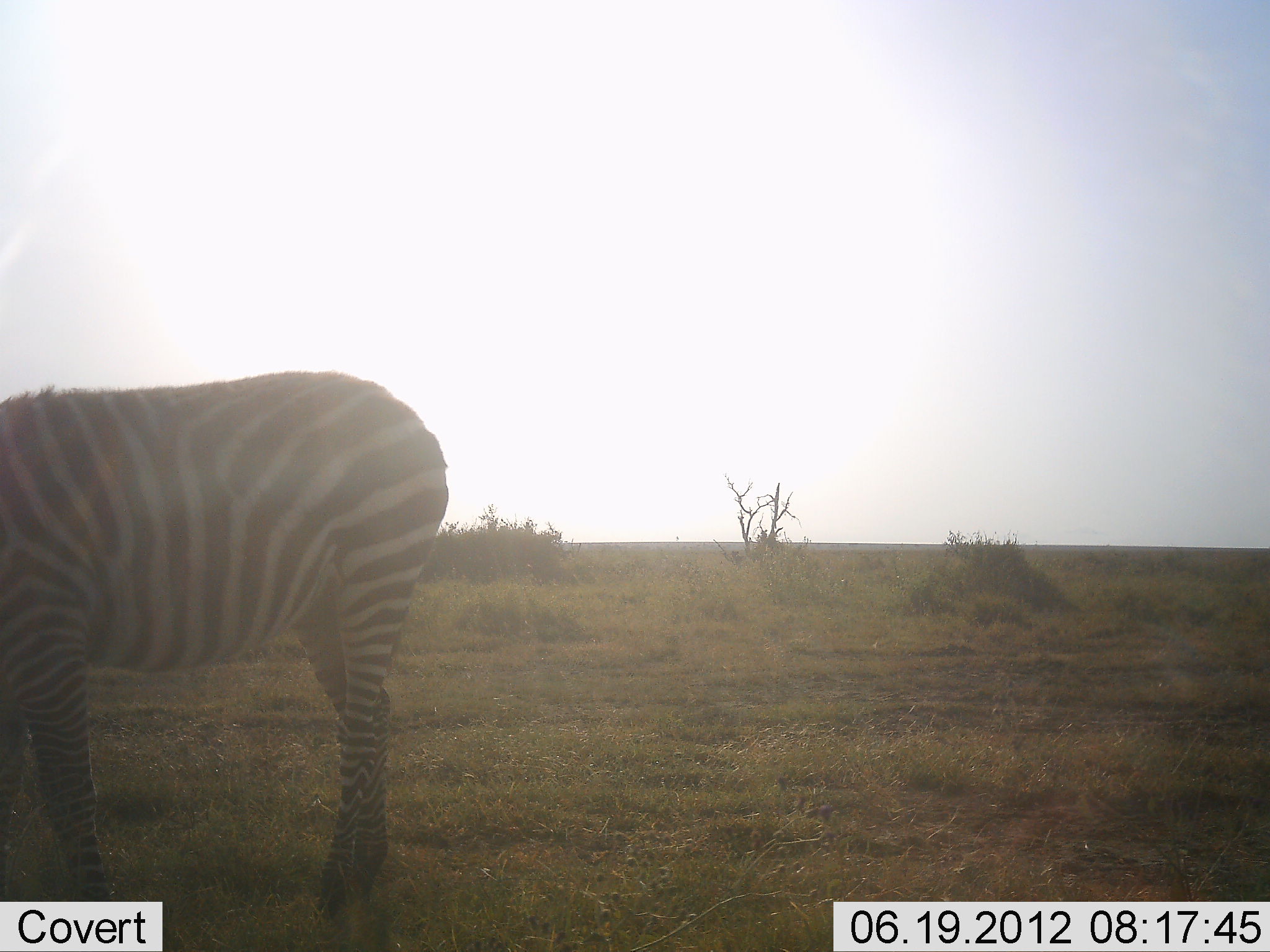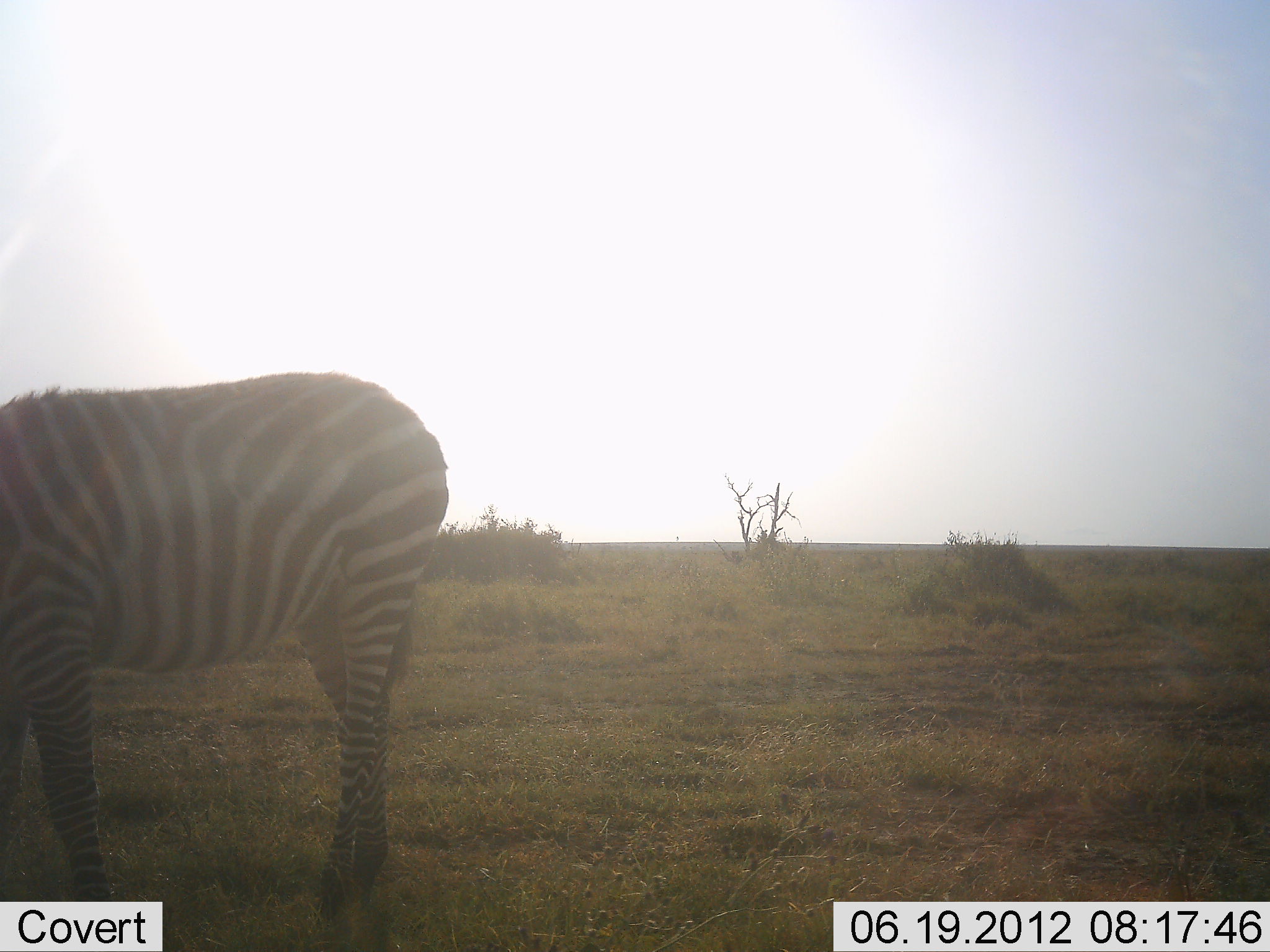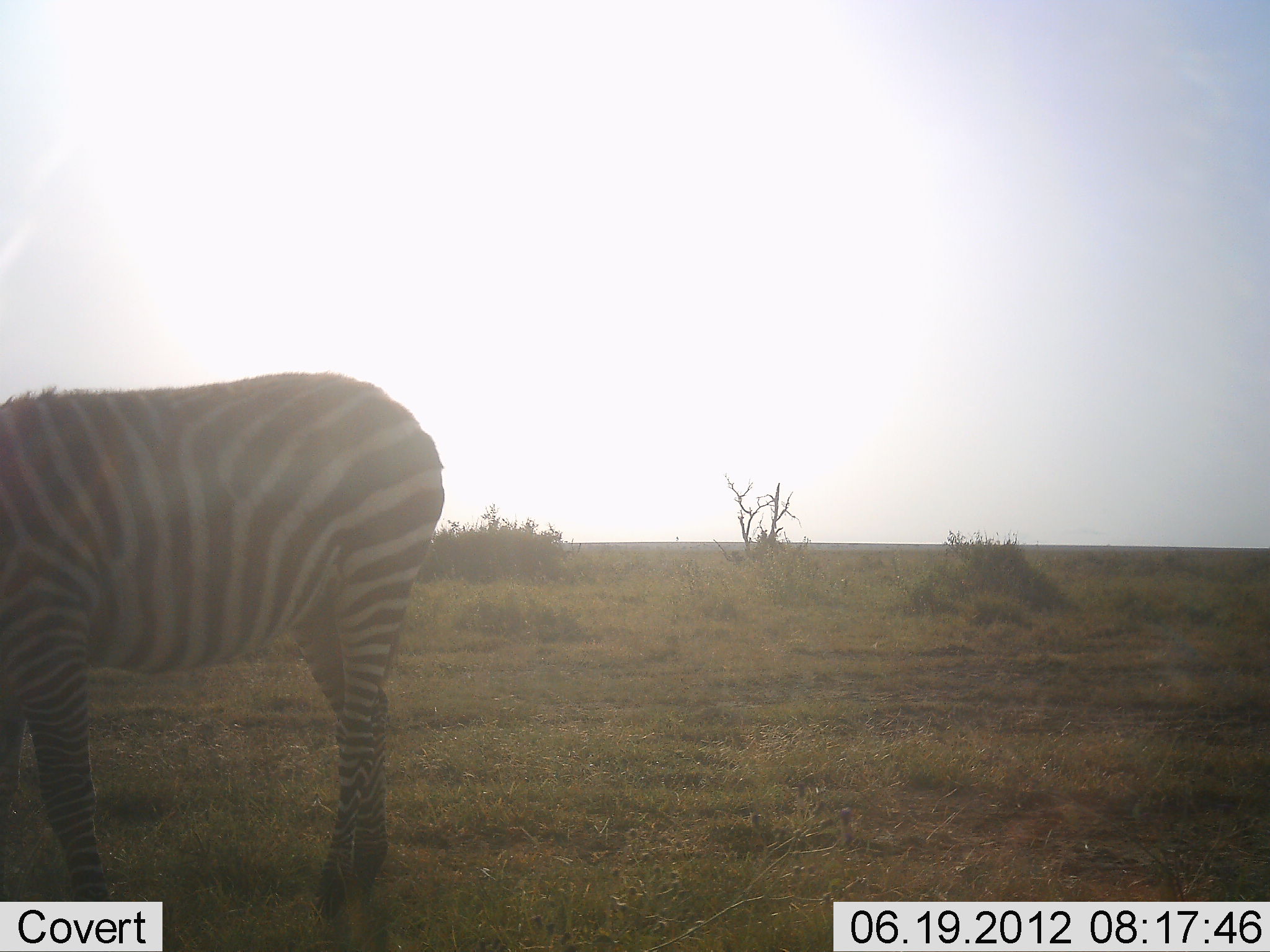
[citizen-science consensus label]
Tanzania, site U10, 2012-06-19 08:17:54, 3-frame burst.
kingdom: Animalia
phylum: Chordata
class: Mammalia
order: Perissodactyla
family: Equidae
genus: Equus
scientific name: Equus quagga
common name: plains zebra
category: zebra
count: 1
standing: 50%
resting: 0%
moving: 0%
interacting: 0%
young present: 0%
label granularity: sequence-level